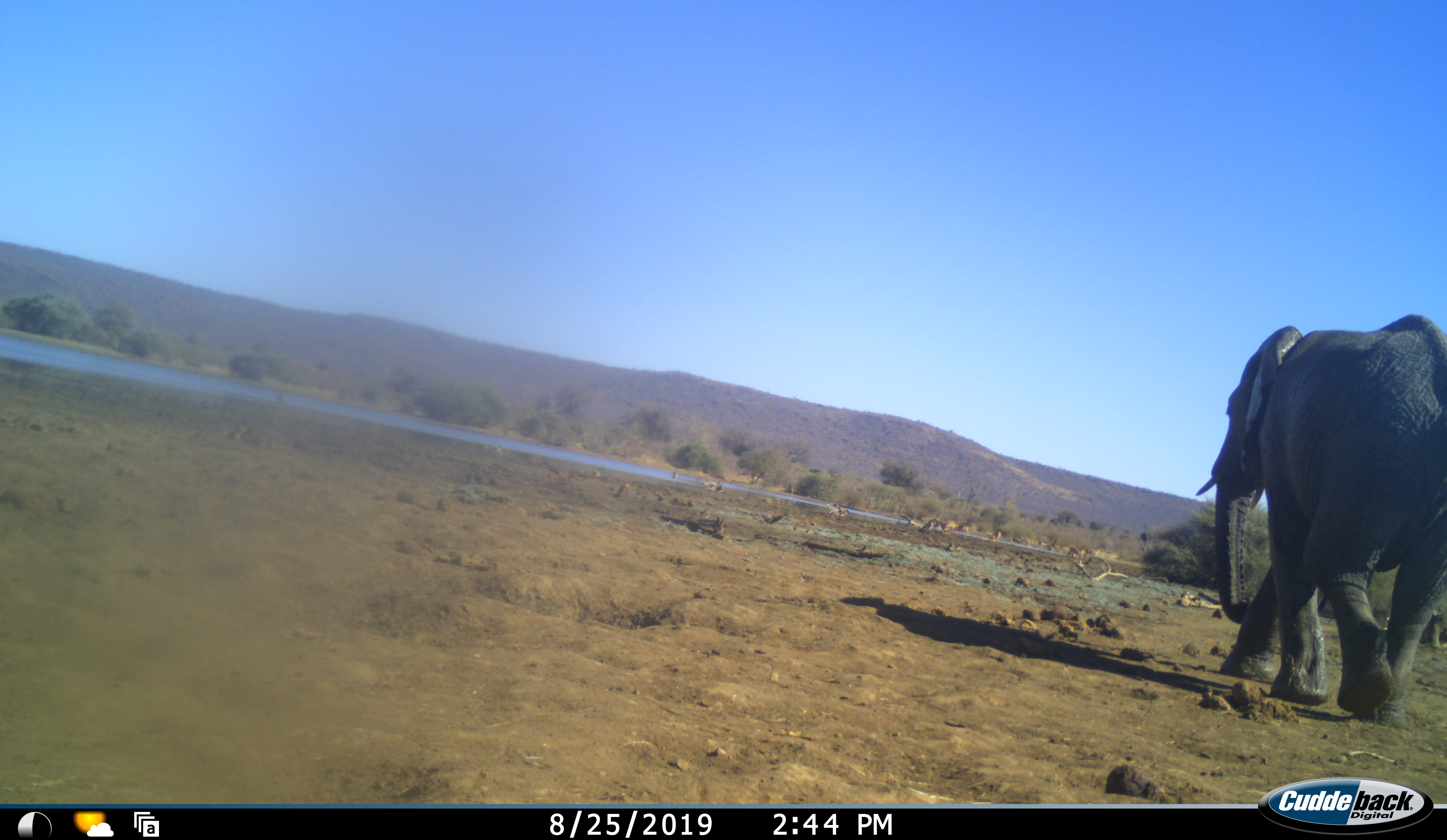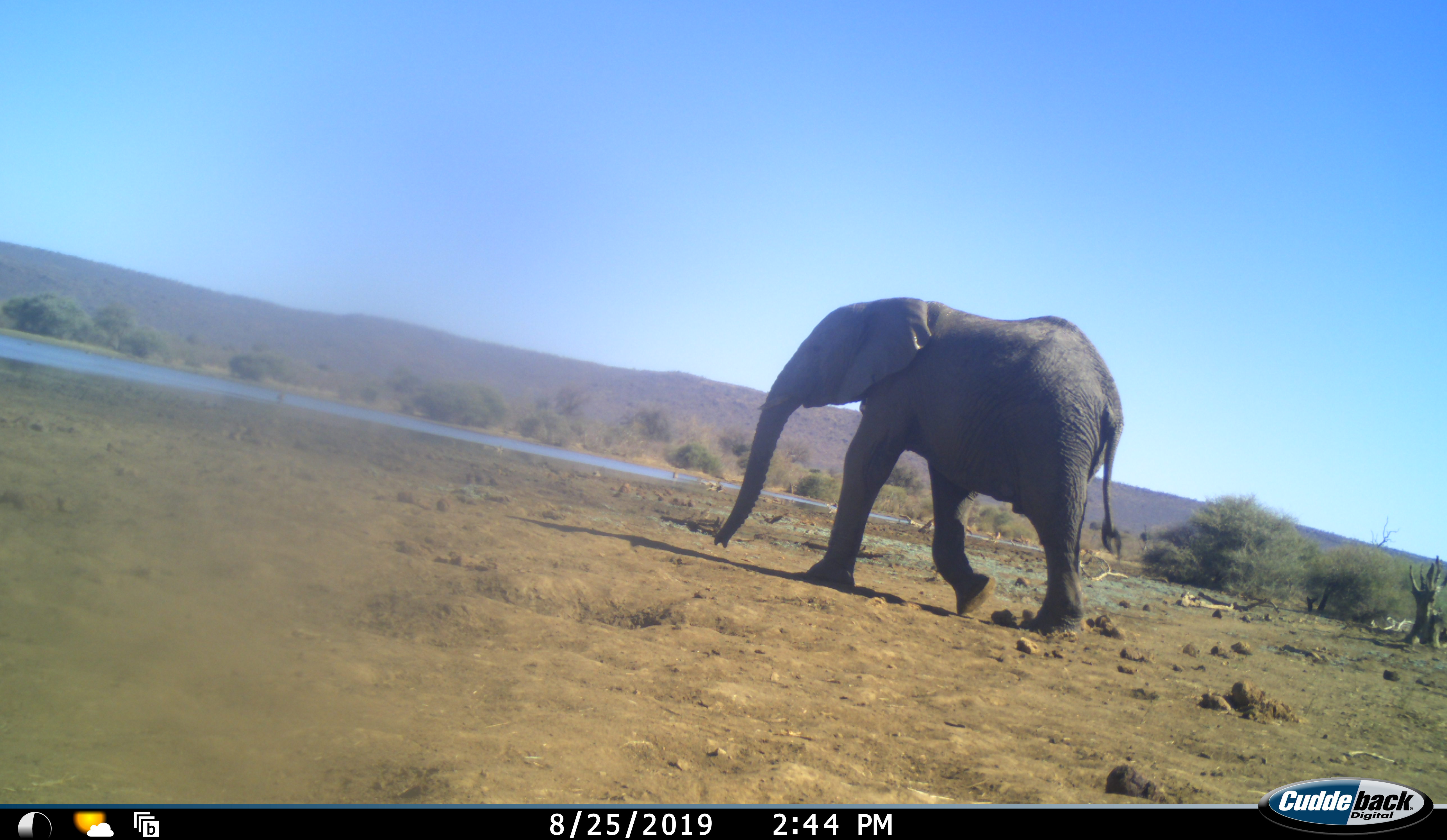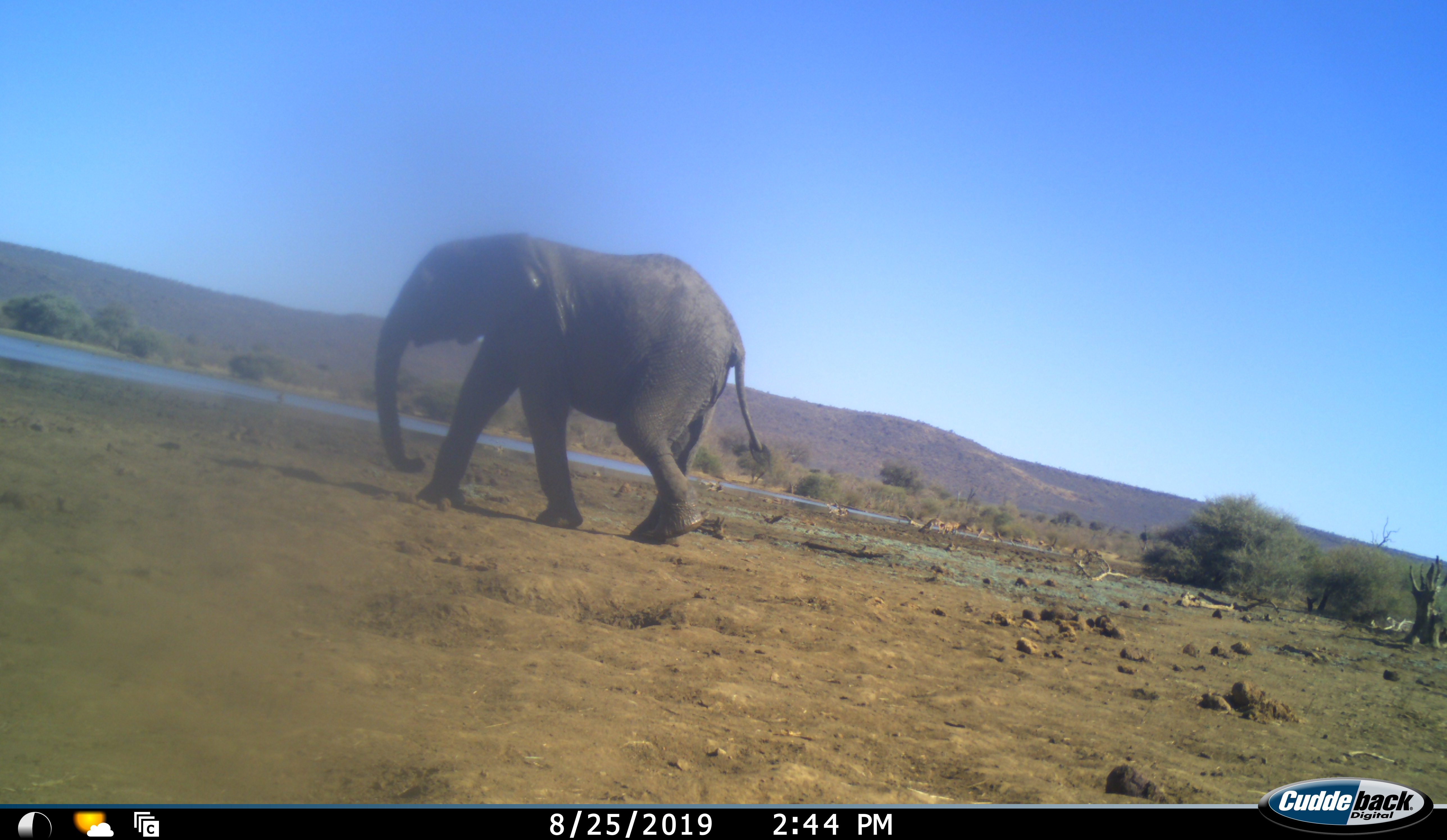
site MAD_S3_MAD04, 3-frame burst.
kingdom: Animalia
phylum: Chordata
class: Mammalia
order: Proboscidea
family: Elephantidae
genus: Loxodonta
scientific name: Loxodonta africana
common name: african bush elephant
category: elephant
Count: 1.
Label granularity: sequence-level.